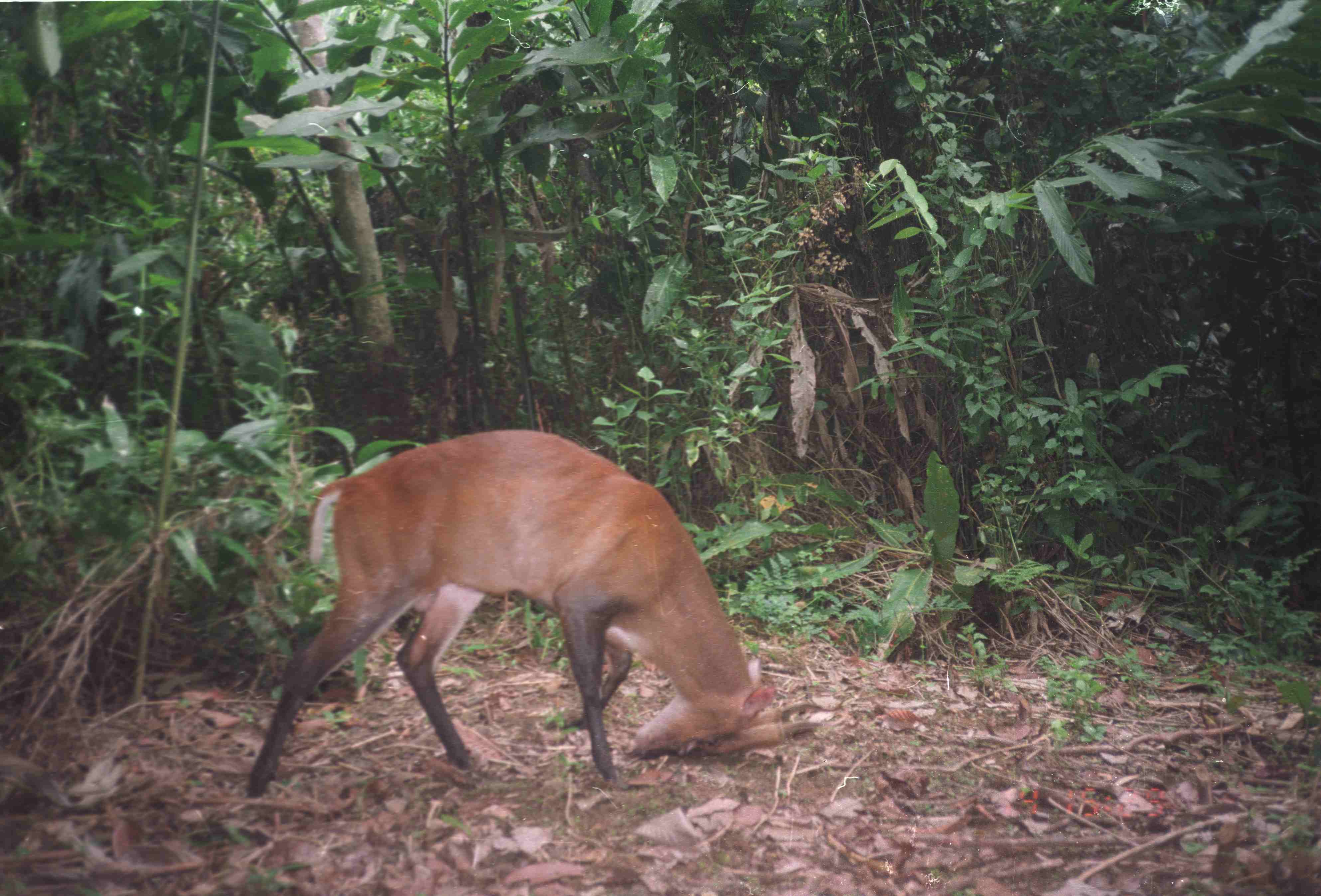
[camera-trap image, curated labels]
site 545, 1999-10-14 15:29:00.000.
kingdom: Animalia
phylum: Chordata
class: Mammalia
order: Artiodactyla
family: Cervidae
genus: Muntiacus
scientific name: Muntiacus muntjak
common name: southern red muntjac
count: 1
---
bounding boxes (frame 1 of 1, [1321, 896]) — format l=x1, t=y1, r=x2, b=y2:
muntiacus muntjak: l=238, t=427, r=822, b=799